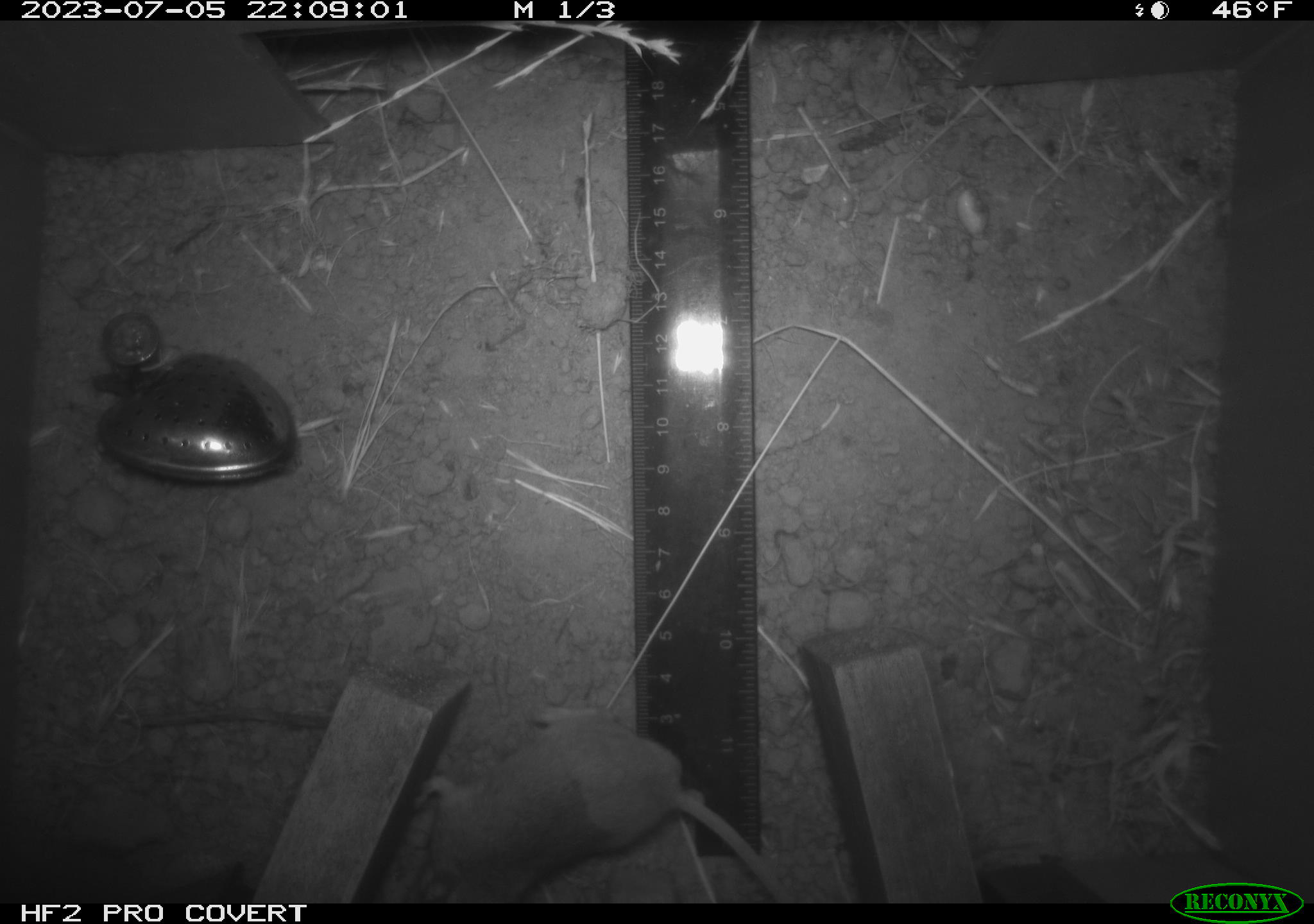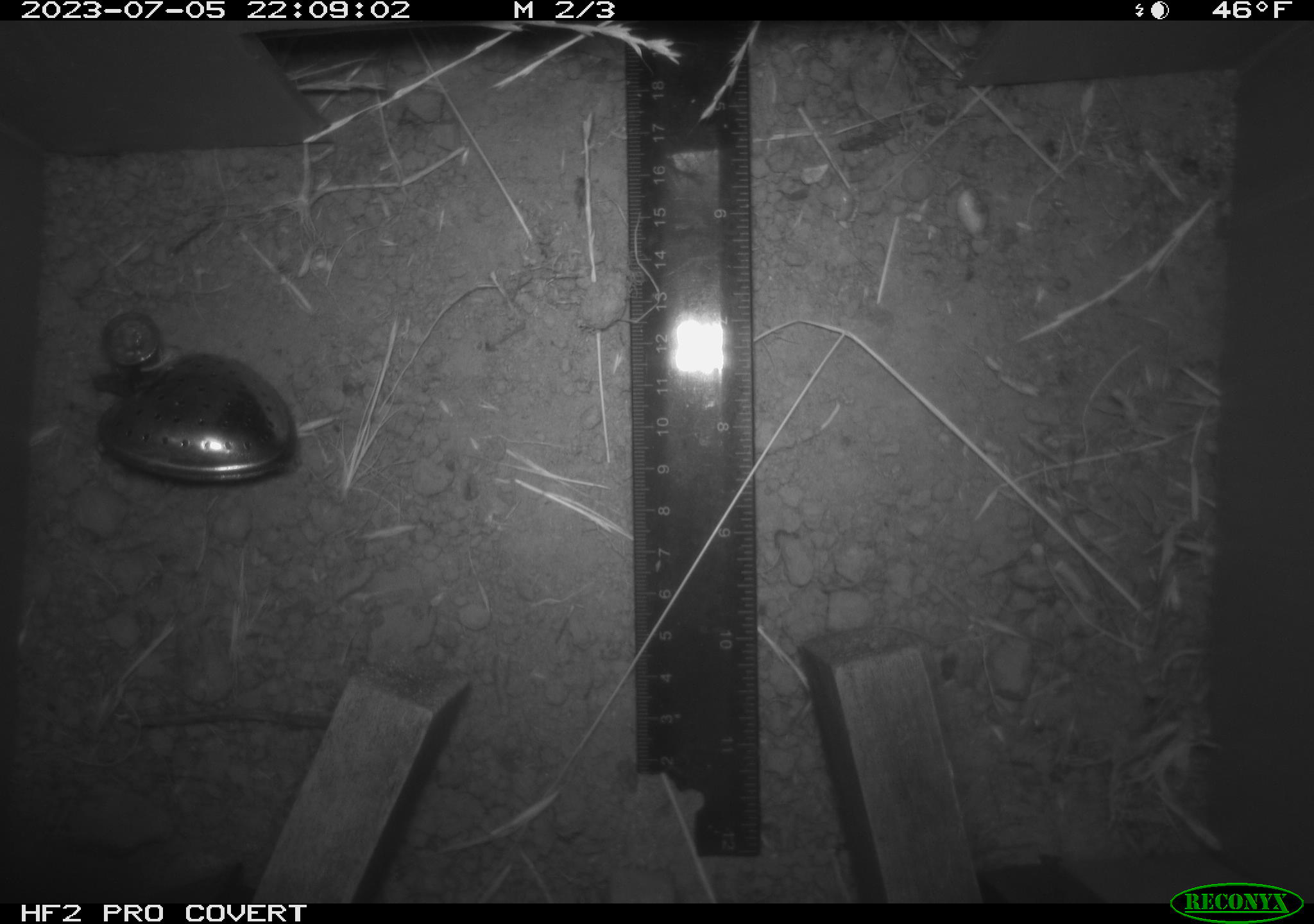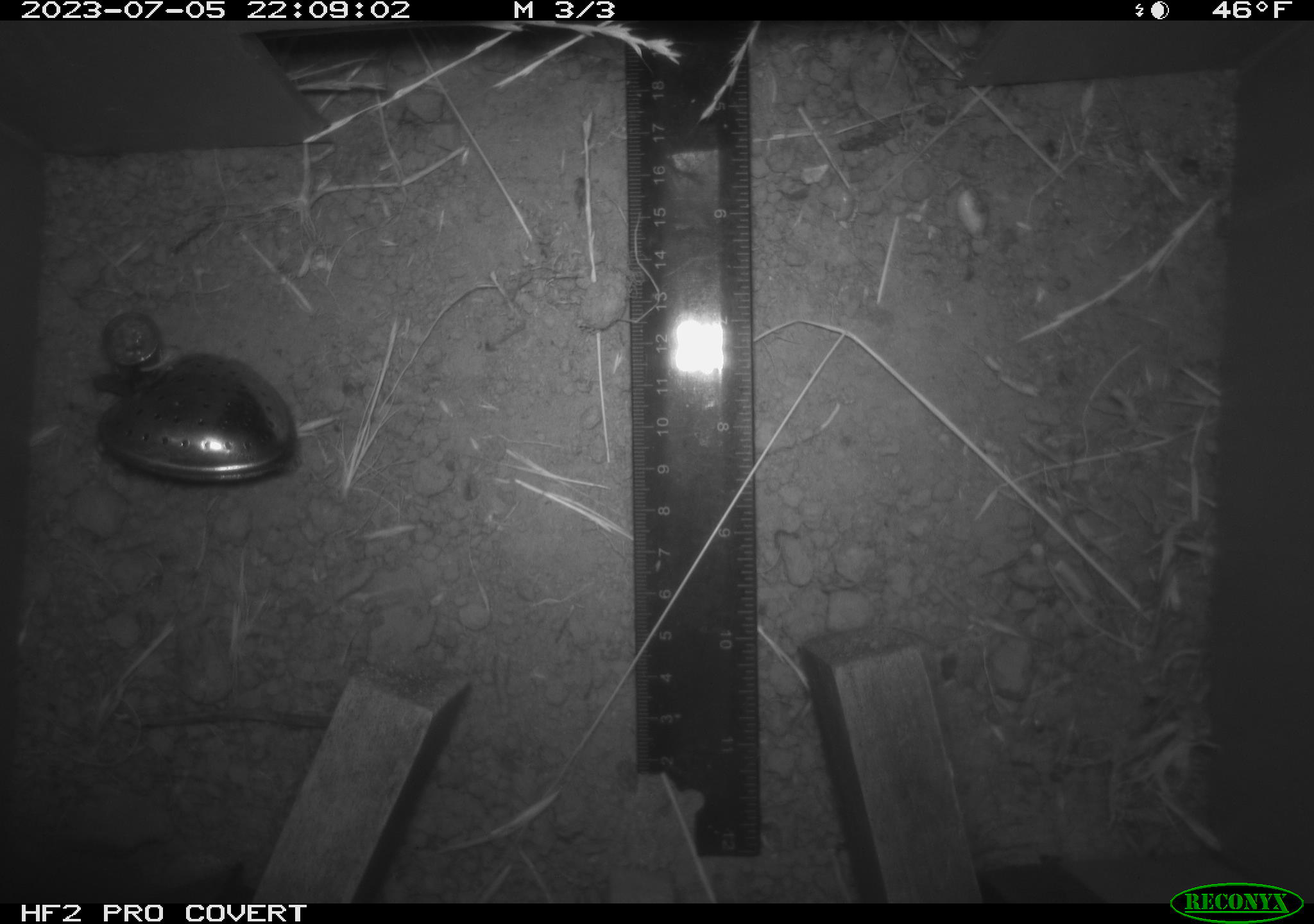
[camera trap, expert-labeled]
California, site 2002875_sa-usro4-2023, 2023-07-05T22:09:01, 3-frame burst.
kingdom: Animalia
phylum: Chordata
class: Mammalia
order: Rodentia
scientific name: Rodentia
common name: mouse species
Mouse species (Rodentia).